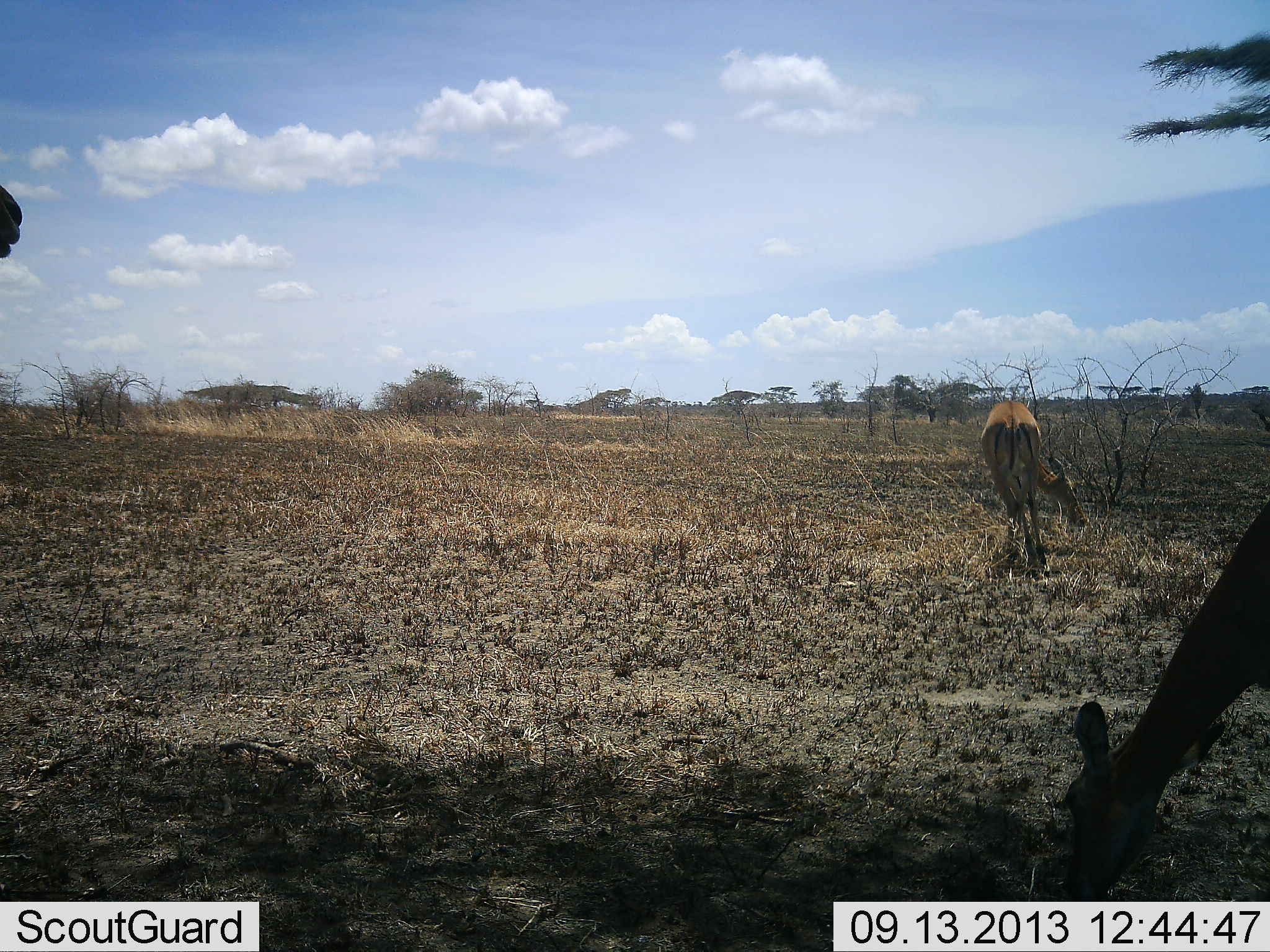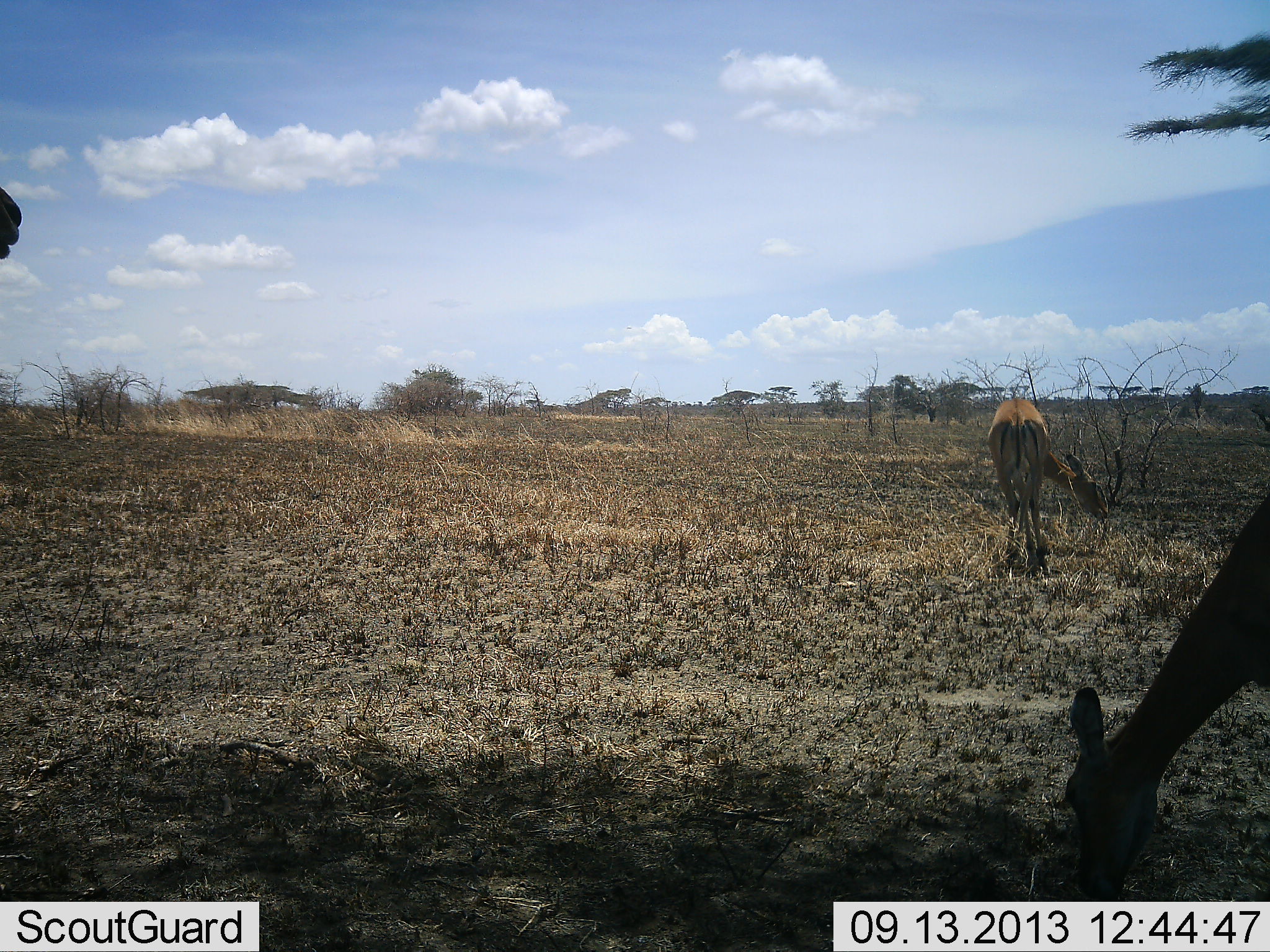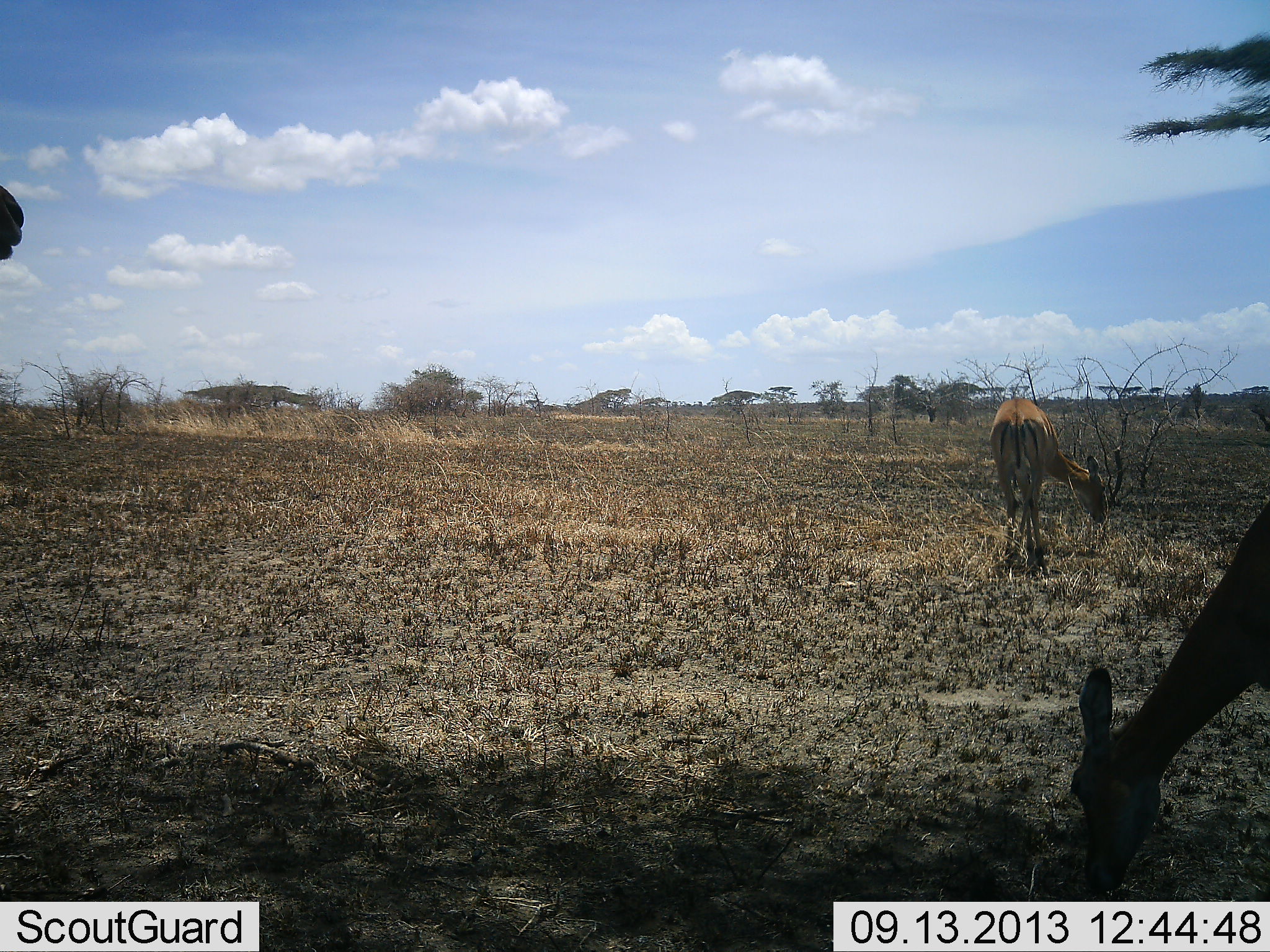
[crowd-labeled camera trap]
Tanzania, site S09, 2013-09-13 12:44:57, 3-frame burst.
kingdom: Animalia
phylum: Chordata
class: Mammalia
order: Artiodactyla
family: Bovidae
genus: Aepyceros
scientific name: Aepyceros melampus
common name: impala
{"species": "impala (Aepyceros melampus)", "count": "3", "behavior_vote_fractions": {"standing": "60%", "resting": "0%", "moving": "0%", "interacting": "0%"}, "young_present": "0%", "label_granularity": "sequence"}